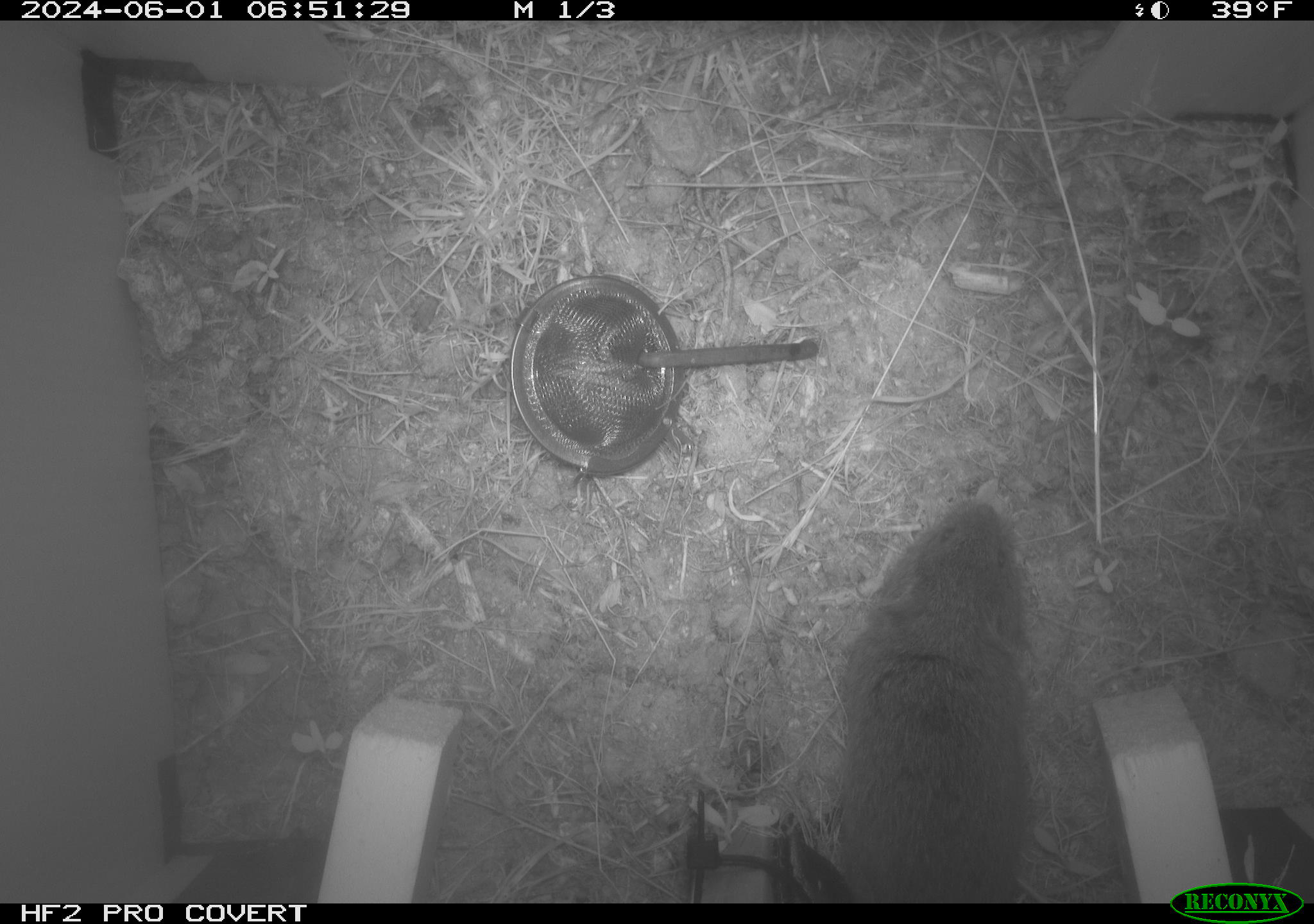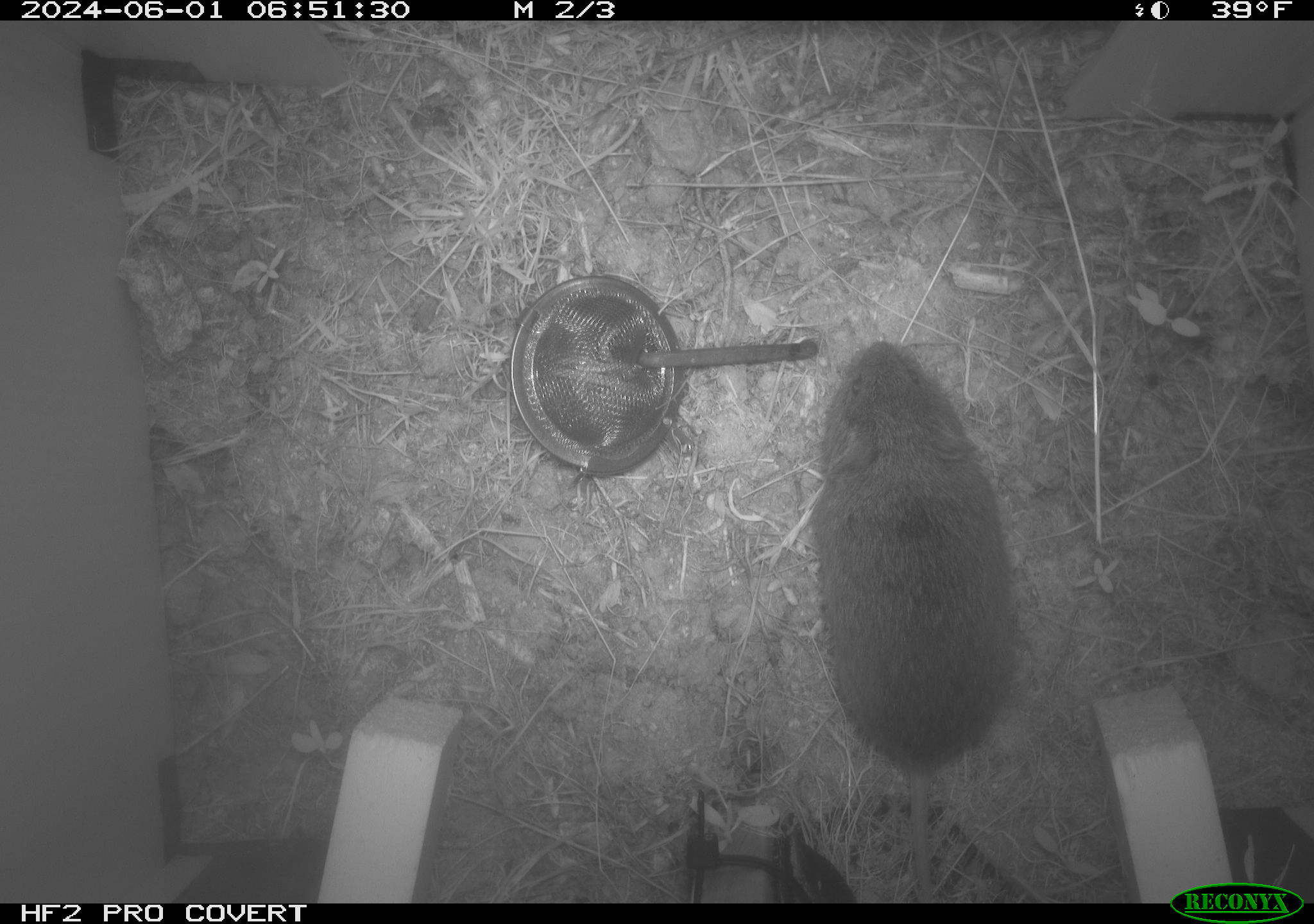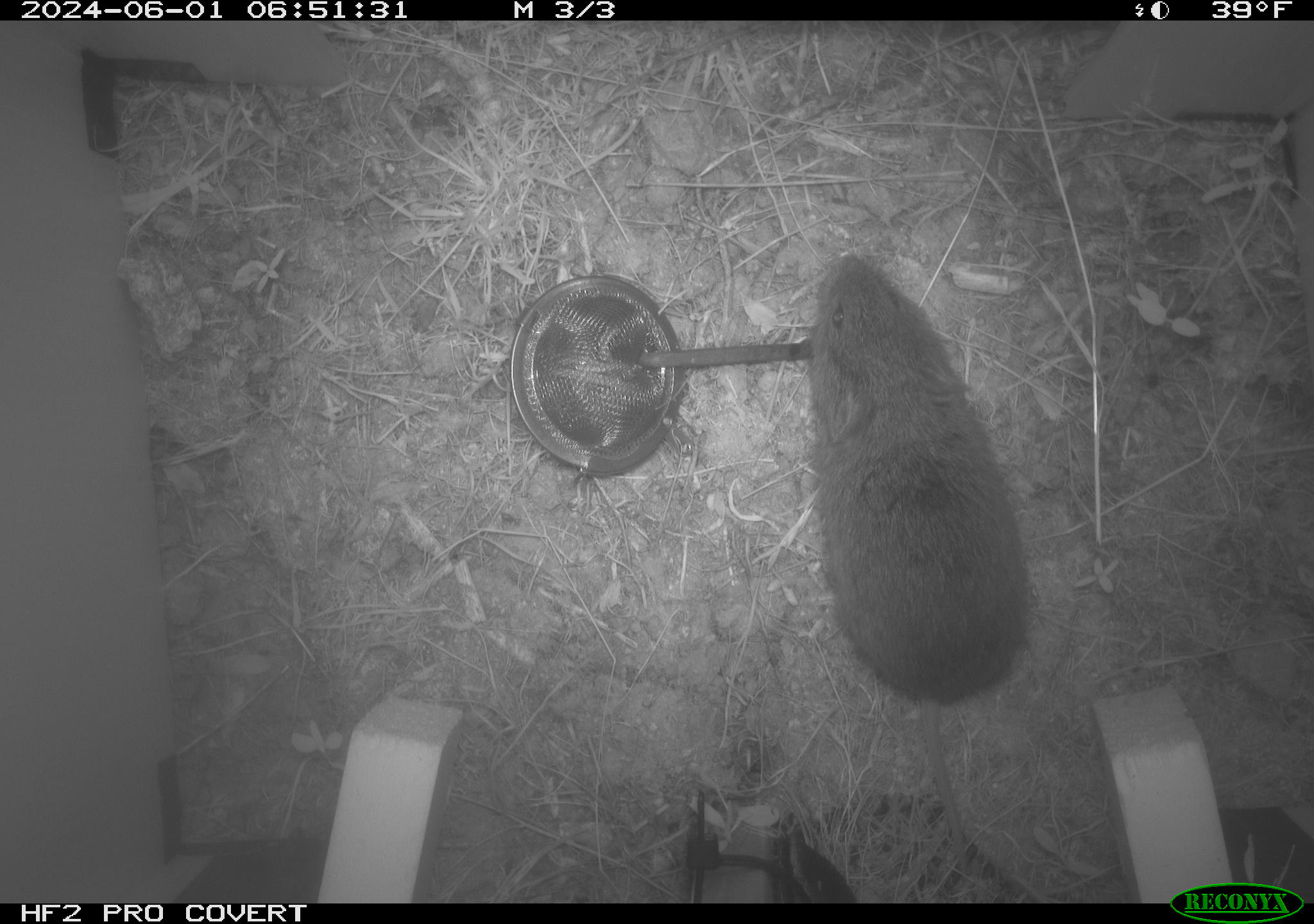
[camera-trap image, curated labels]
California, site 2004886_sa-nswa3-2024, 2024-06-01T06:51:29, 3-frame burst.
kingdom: Animalia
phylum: Chordata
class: Mammalia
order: Rodentia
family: Cricetidae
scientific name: Arvicolinae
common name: voles, lemmings, and muskrats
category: arvicolinae subfamily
Arvicolinae subfamily (voles, lemmings, and muskrats) (Arvicolinae).